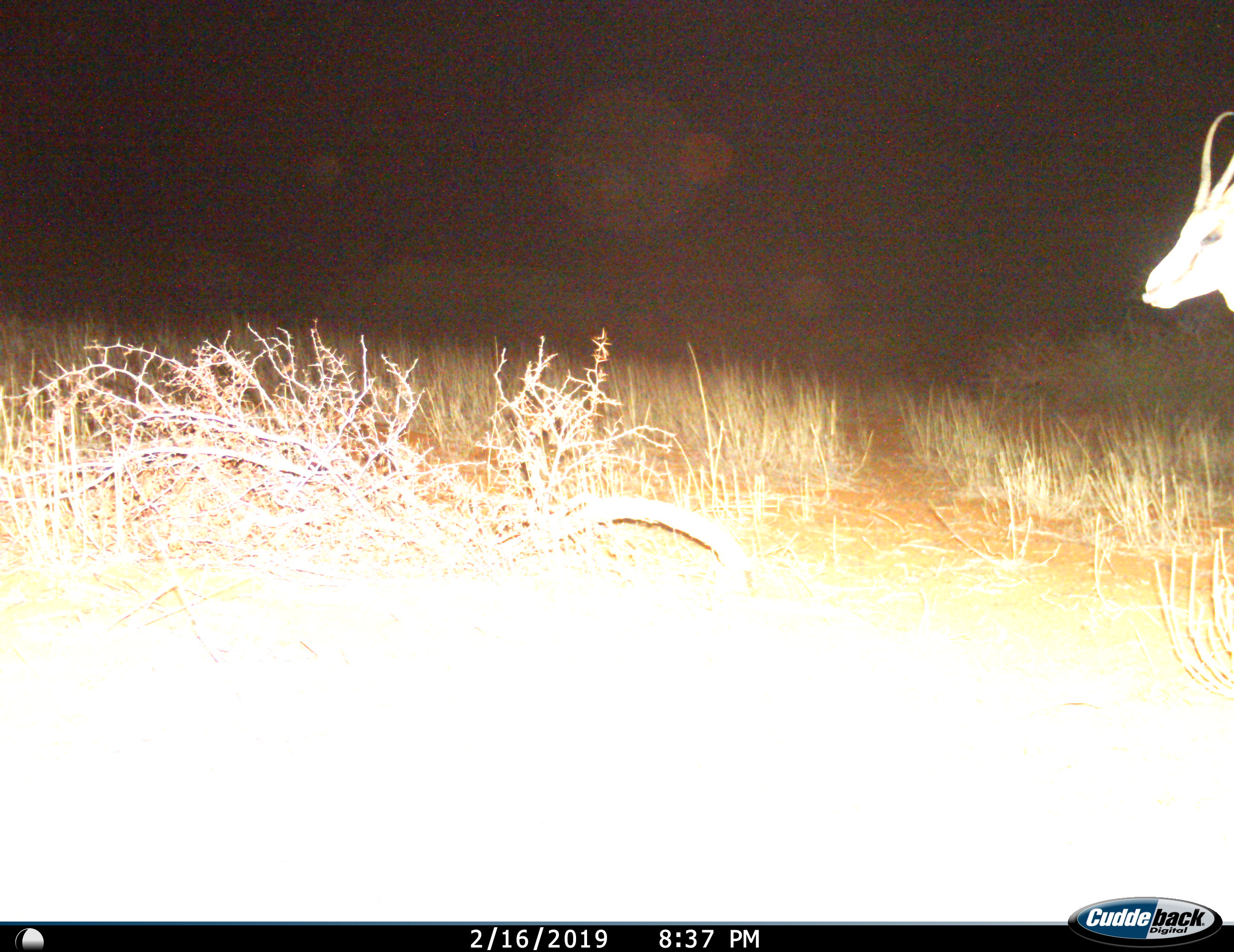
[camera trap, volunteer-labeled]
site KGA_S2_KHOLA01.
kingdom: Animalia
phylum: Chordata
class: Mammalia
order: Artiodactyla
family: Bovidae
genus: Antidorcas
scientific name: Antidorcas marsupialis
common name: springbok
Springbok (Antidorcas marsupialis), count 1. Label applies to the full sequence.